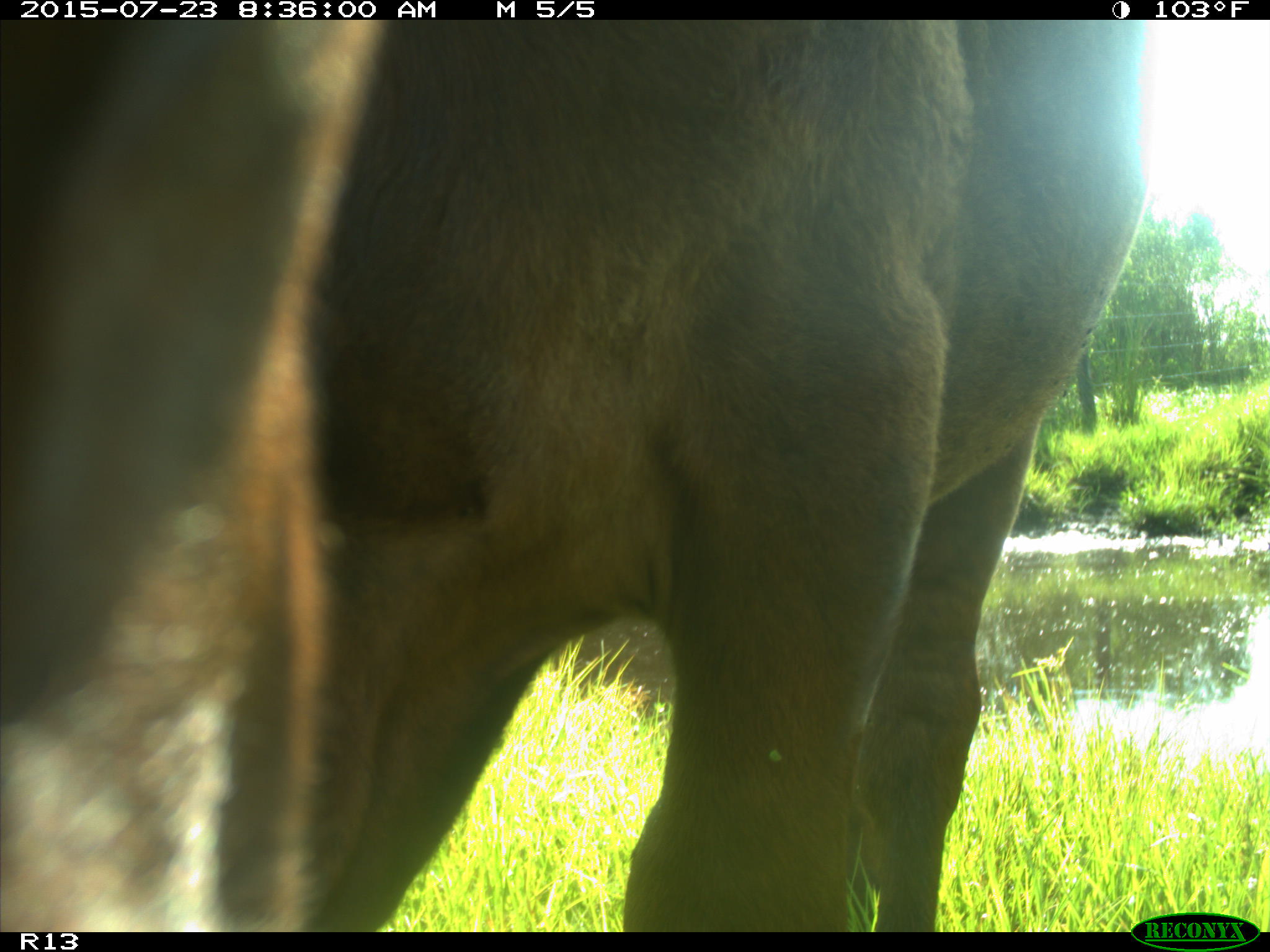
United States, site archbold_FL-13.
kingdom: Animalia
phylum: Chordata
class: Mammalia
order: Artiodactyla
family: Bovidae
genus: Bos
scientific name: Bos taurus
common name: domestic cow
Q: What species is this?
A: Bos taurus (domestic cow).